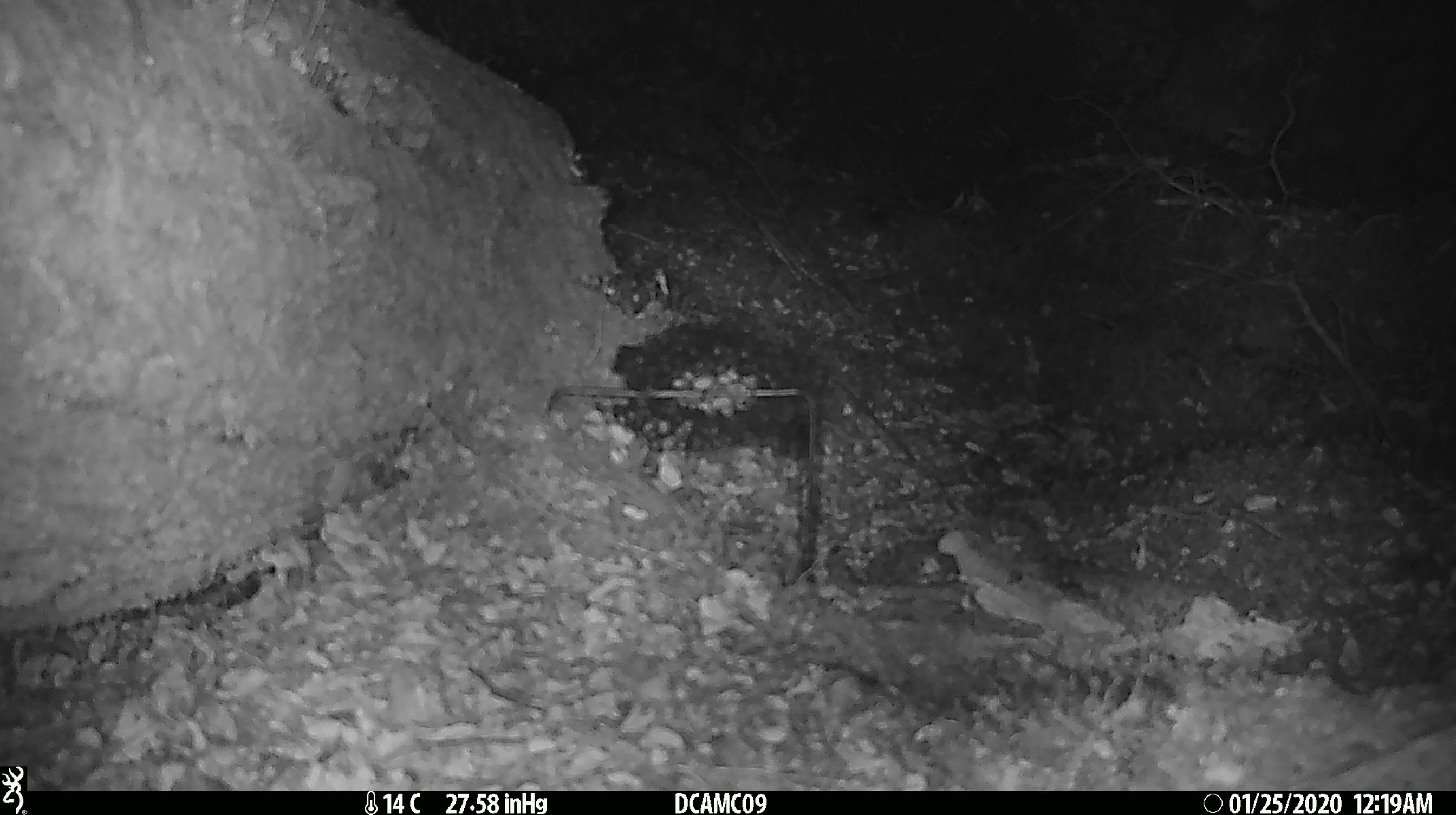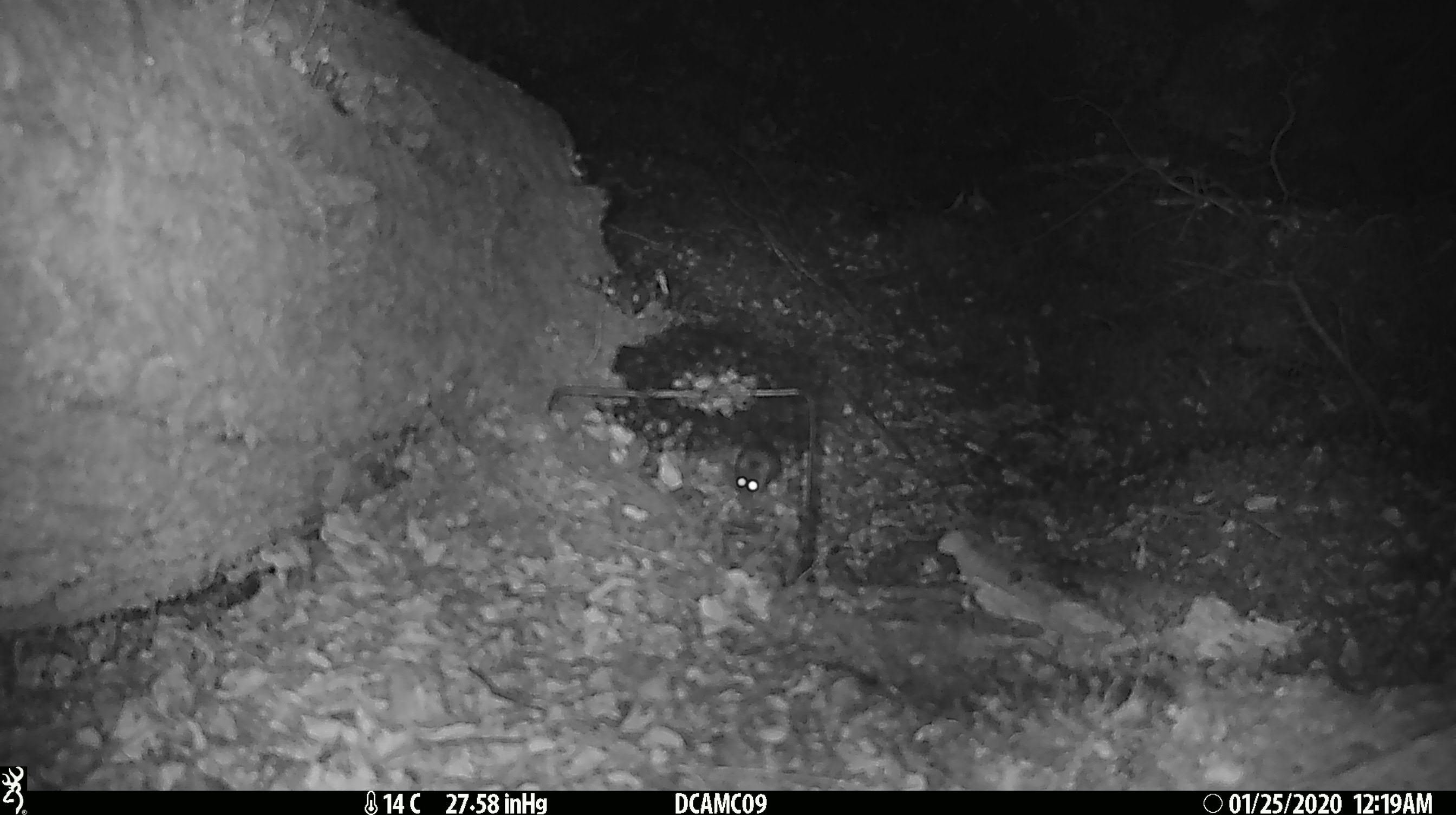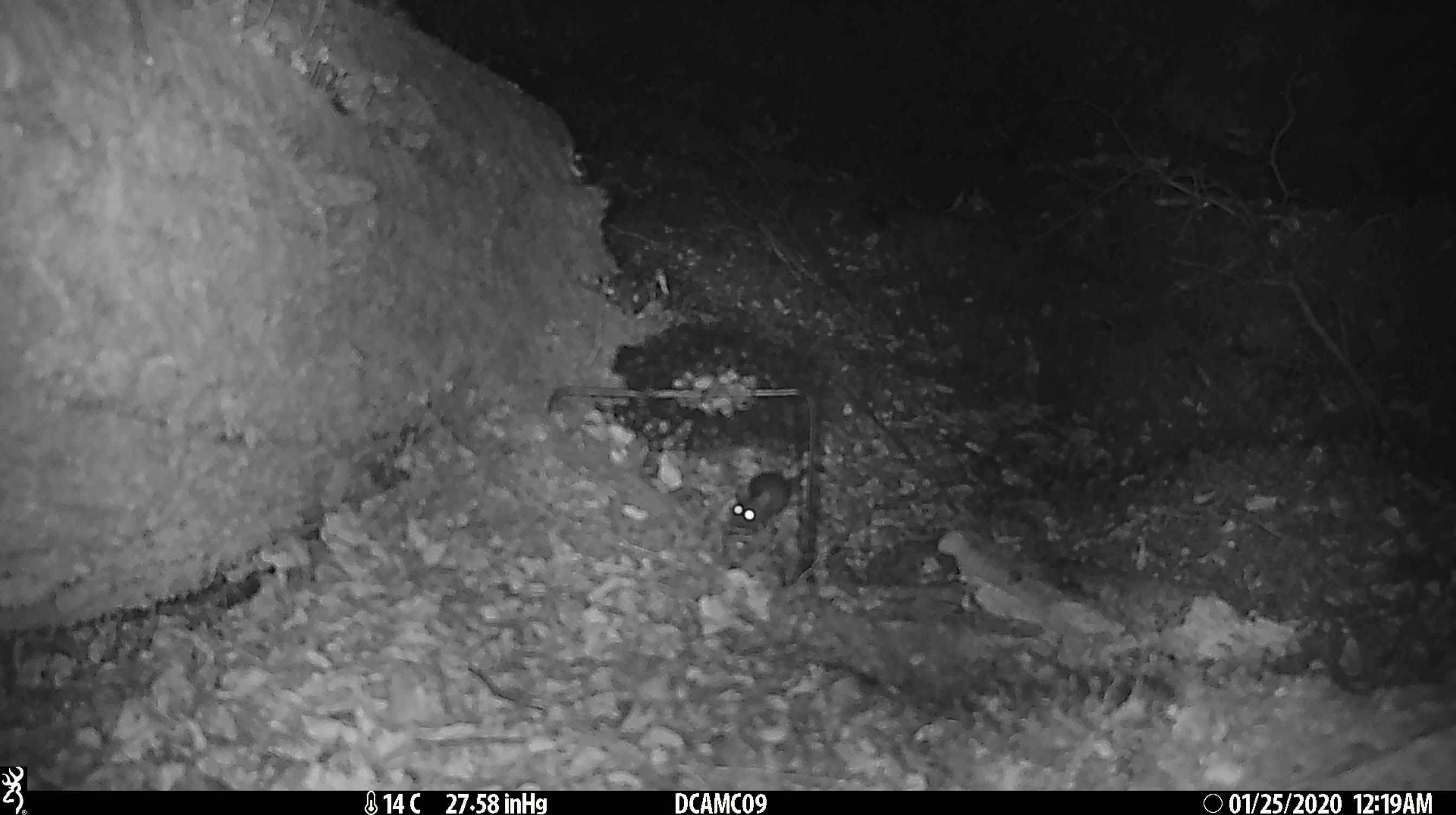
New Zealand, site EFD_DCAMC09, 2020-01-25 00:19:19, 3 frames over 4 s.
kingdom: Animalia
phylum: Chordata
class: Mammalia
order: Rodentia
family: Muridae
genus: Mus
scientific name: Mus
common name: mouse